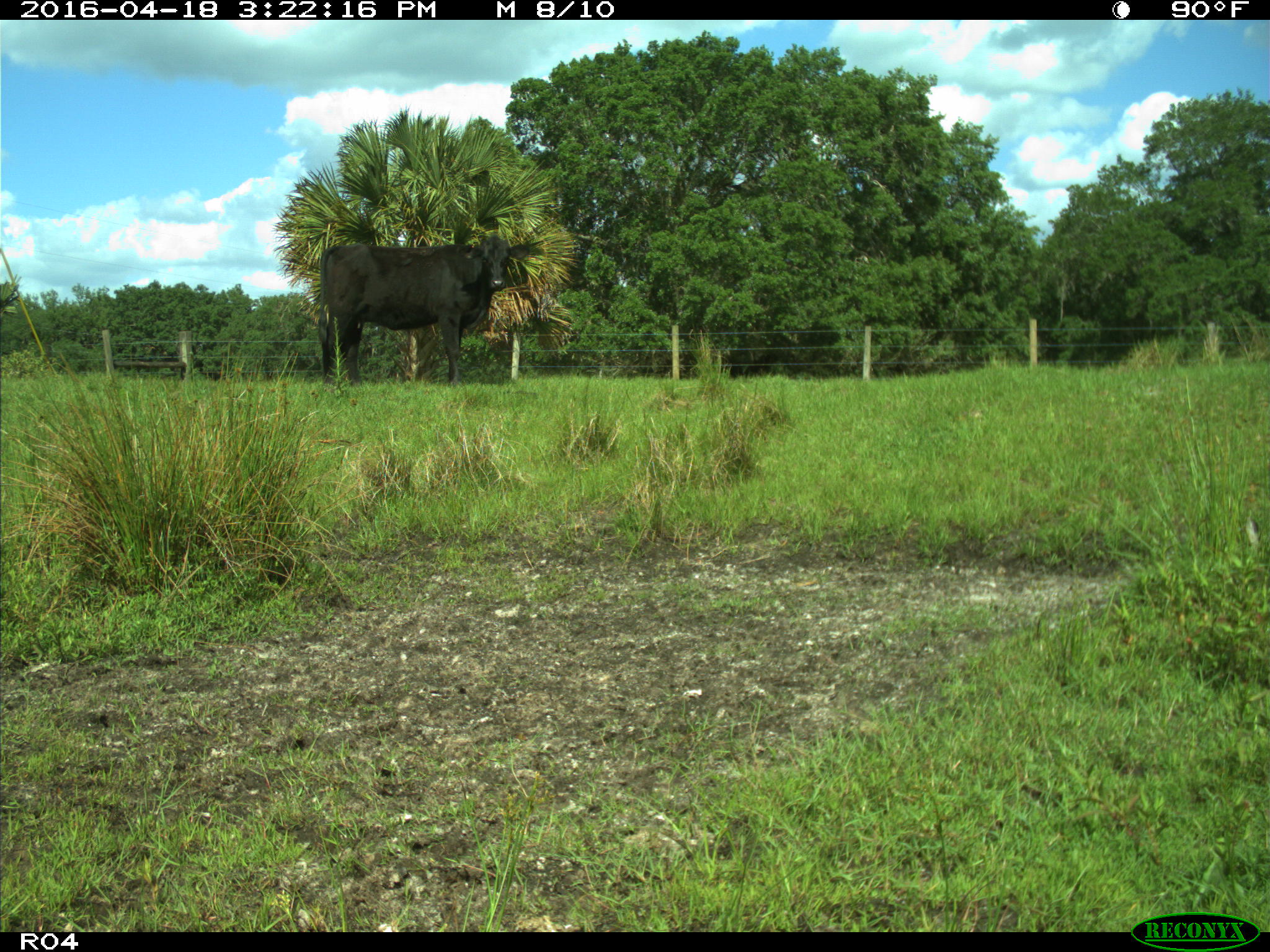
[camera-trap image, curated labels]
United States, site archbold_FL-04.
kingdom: Animalia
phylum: Chordata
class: Mammalia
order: Artiodactyla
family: Bovidae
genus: Bos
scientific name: Bos taurus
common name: domestic cow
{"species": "Bos taurus (domestic cow)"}